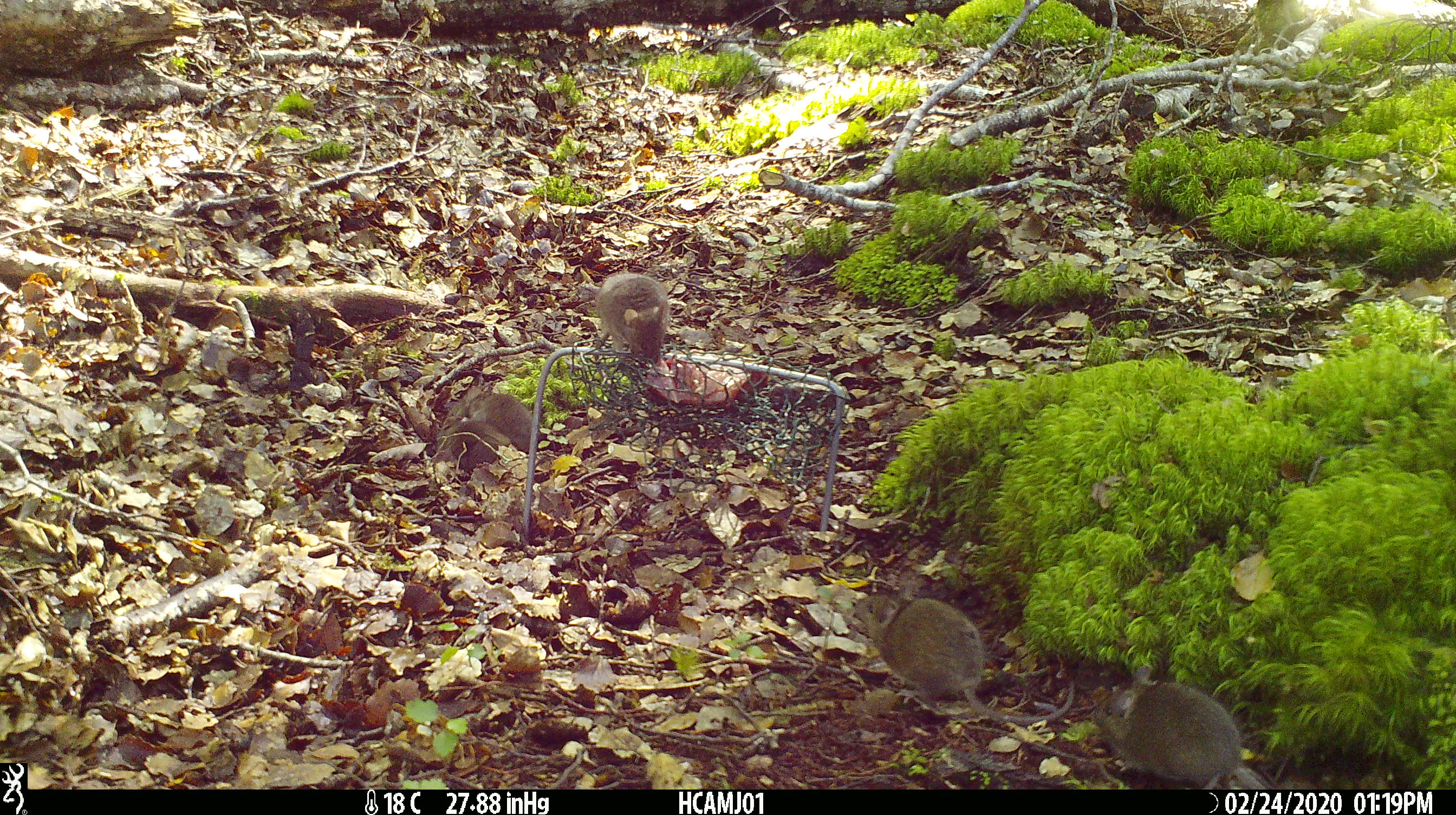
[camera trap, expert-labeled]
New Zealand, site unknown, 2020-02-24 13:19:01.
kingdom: Animalia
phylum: Chordata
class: Mammalia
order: Rodentia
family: Muridae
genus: Mus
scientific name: Mus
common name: mouse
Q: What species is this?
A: Mouse (Mus).